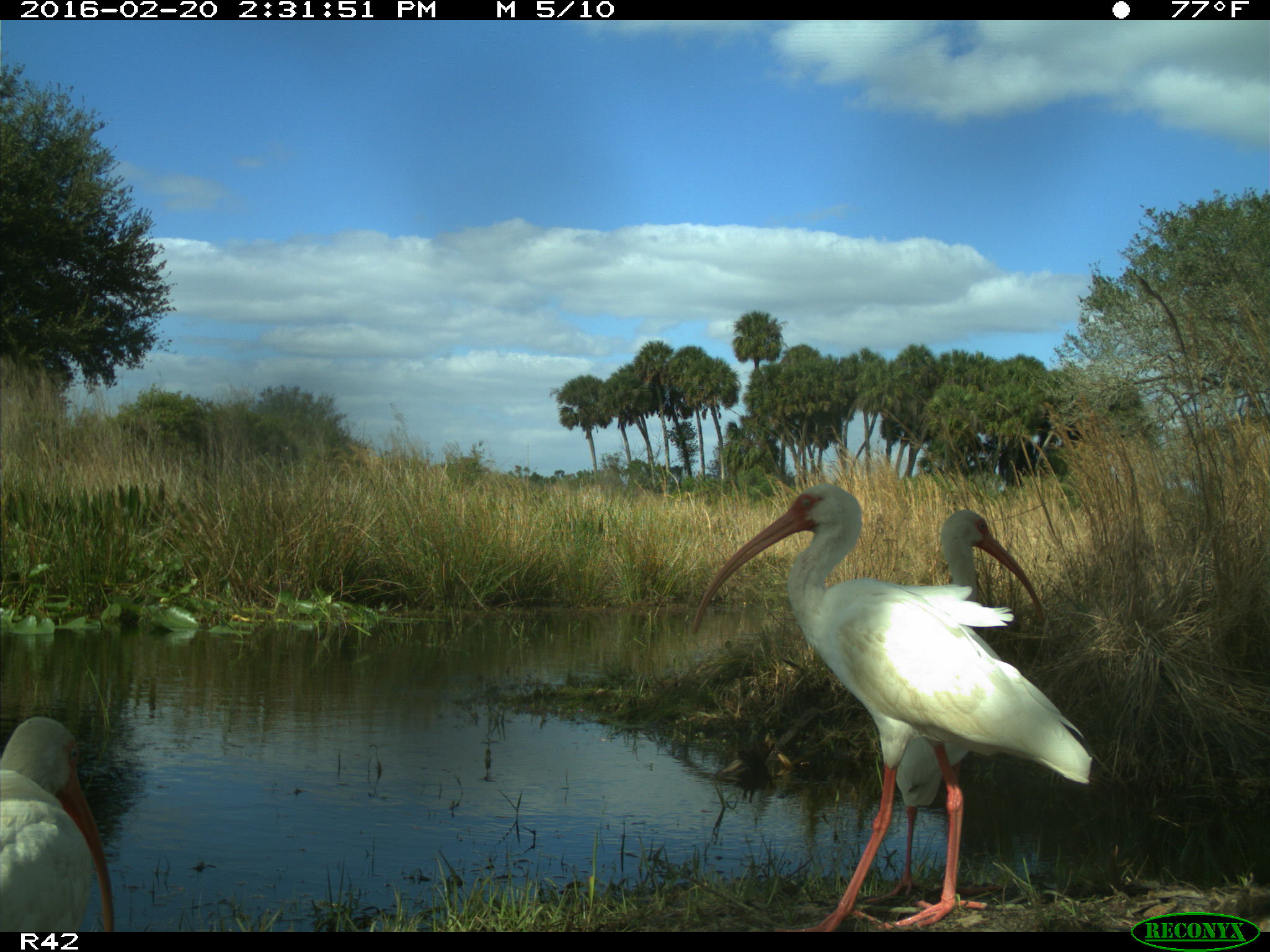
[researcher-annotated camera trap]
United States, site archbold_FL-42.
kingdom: Animalia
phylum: Chordata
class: Aves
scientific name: Aves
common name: birds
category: unidentified bird